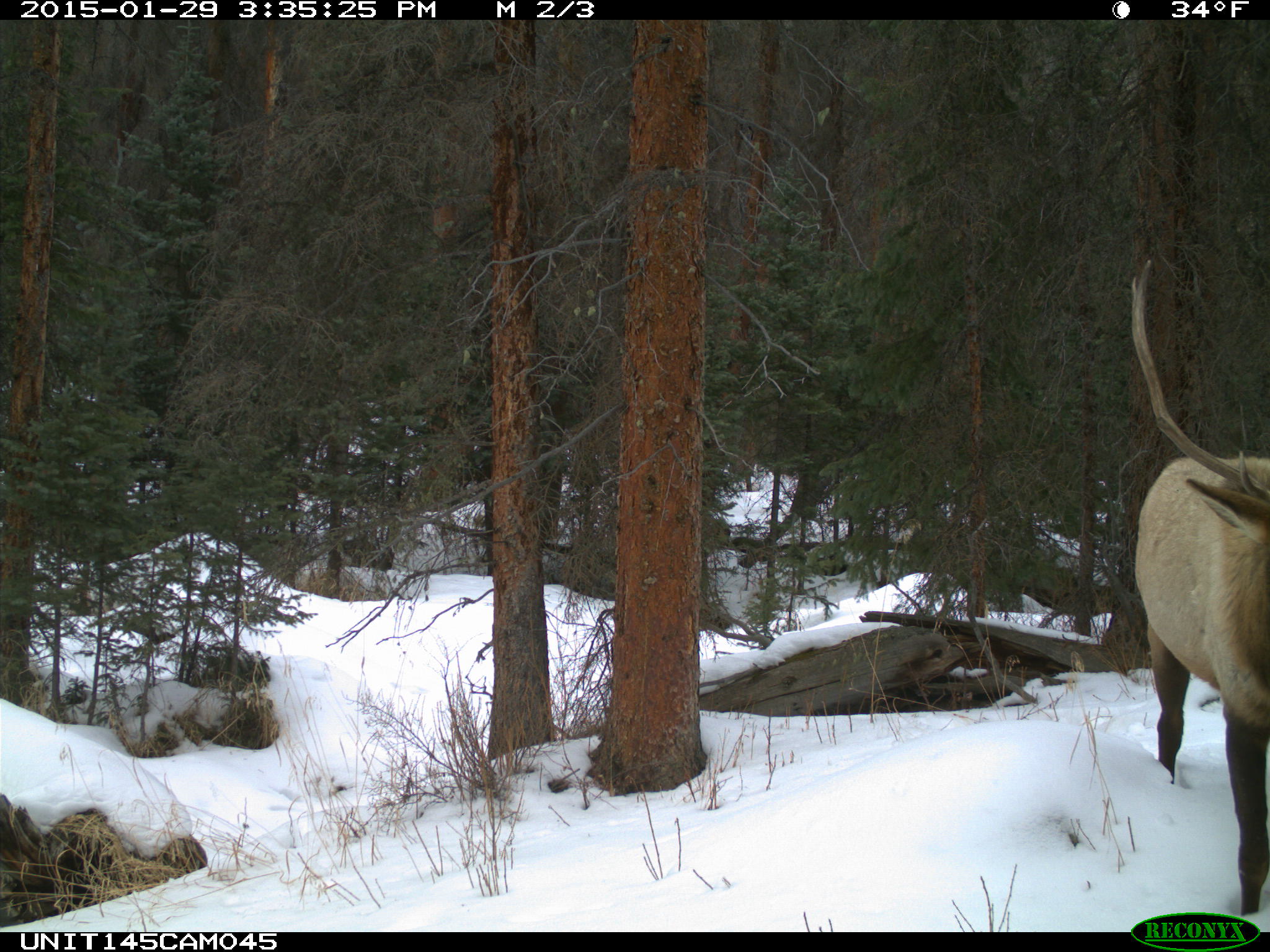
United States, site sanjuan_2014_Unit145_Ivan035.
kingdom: Animalia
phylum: Chordata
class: Mammalia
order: Artiodactyla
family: Cervidae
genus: Cervus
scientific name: Cervus elaphus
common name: red deer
Cervus elaphus (red deer).